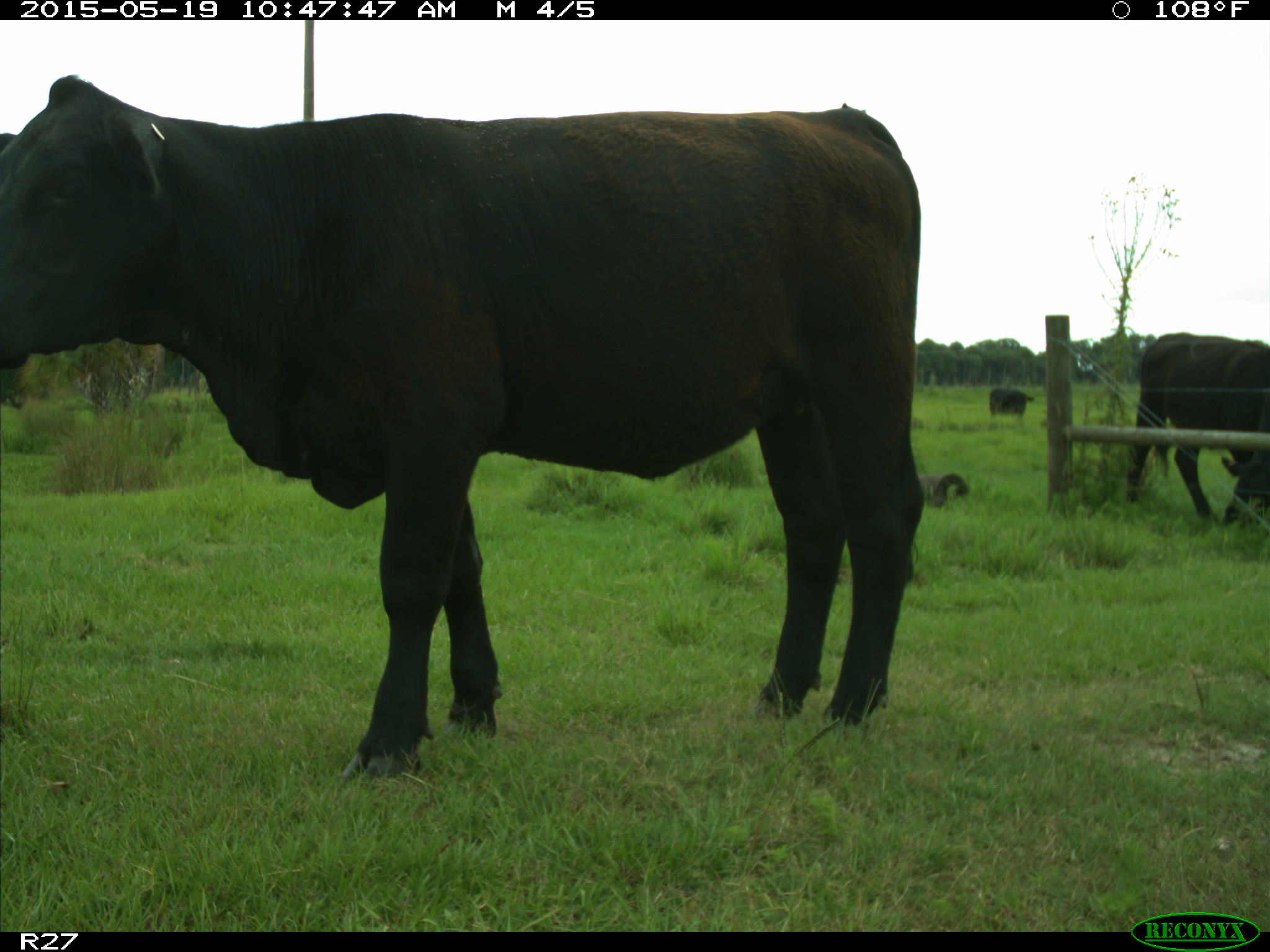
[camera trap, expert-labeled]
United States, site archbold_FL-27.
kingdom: Animalia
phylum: Chordata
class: Mammalia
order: Artiodactyla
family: Bovidae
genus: Bos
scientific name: Bos taurus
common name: domestic cow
Bos taurus (domestic cow).